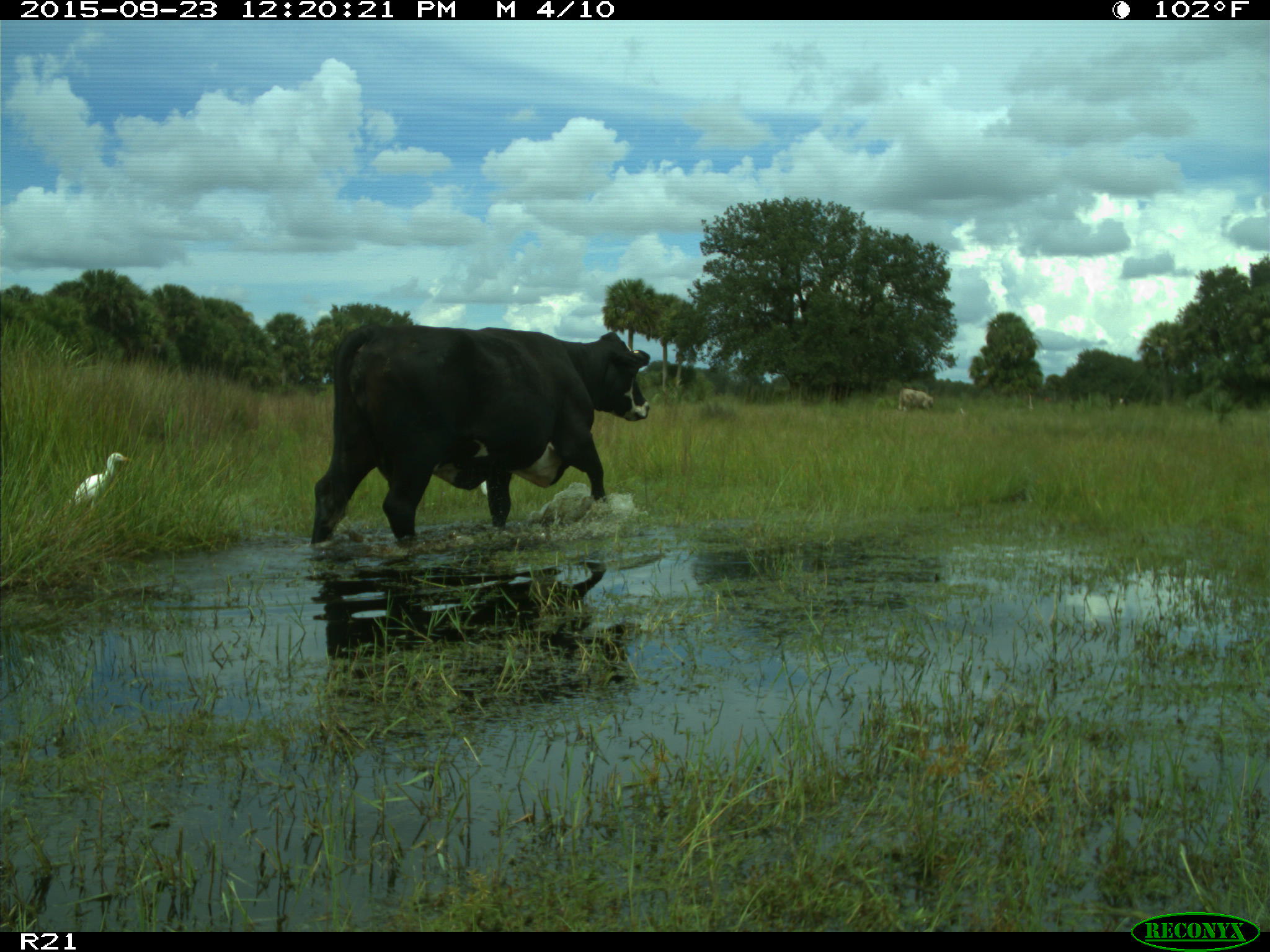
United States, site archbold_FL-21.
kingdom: Animalia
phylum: Chordata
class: Mammalia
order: Artiodactyla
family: Bovidae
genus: Bos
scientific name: Bos taurus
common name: domestic cow